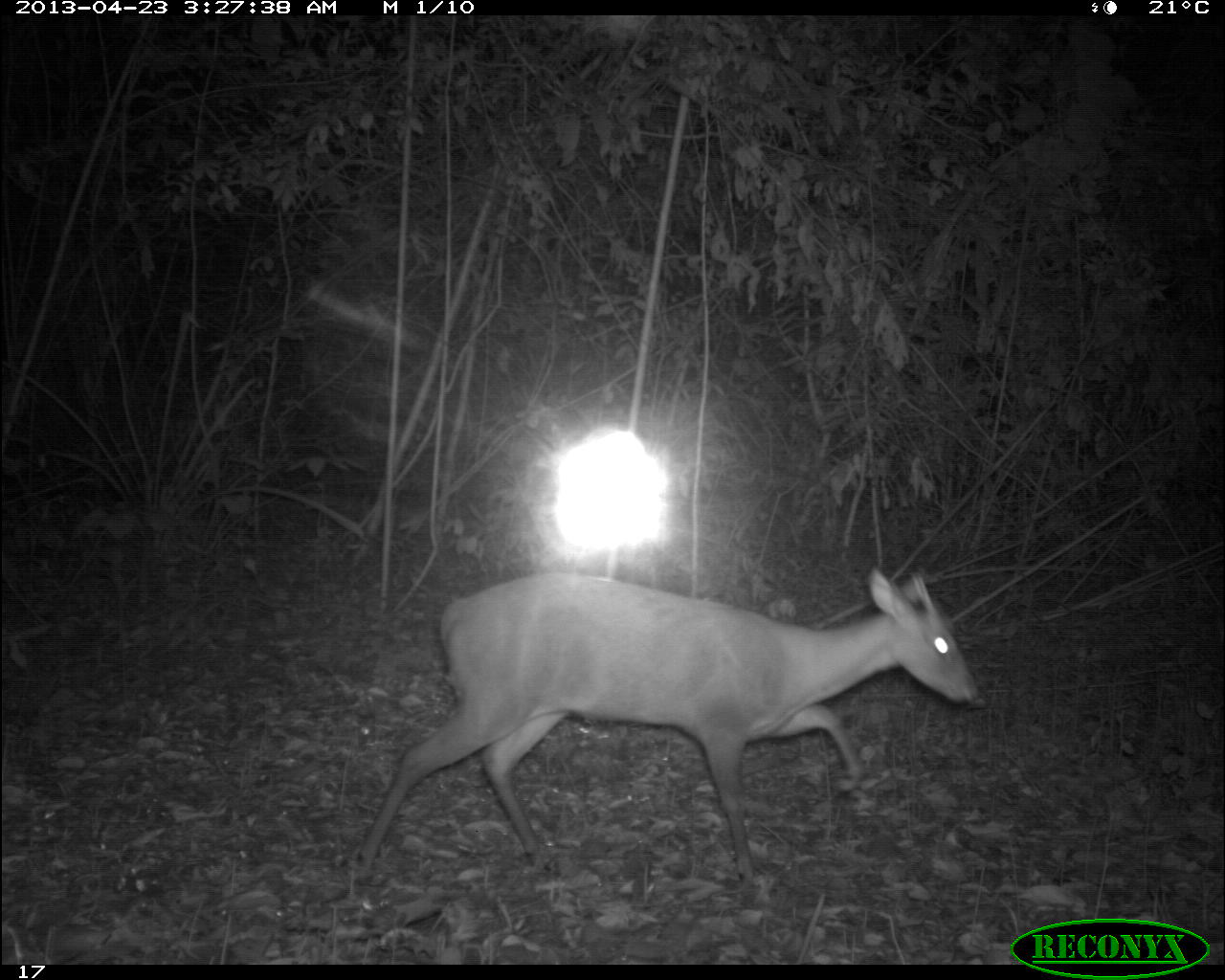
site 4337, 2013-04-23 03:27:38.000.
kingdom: Animalia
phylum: Chordata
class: Mammalia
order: Artiodactyla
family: Cervidae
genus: Mazama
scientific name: Mazama temama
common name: central american red brocket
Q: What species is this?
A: Mazama temama (central american red brocket).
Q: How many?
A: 1.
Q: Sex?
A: Male.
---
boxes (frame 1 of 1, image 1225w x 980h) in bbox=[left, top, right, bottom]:
mazama temama: bbox=[357, 567, 982, 881]